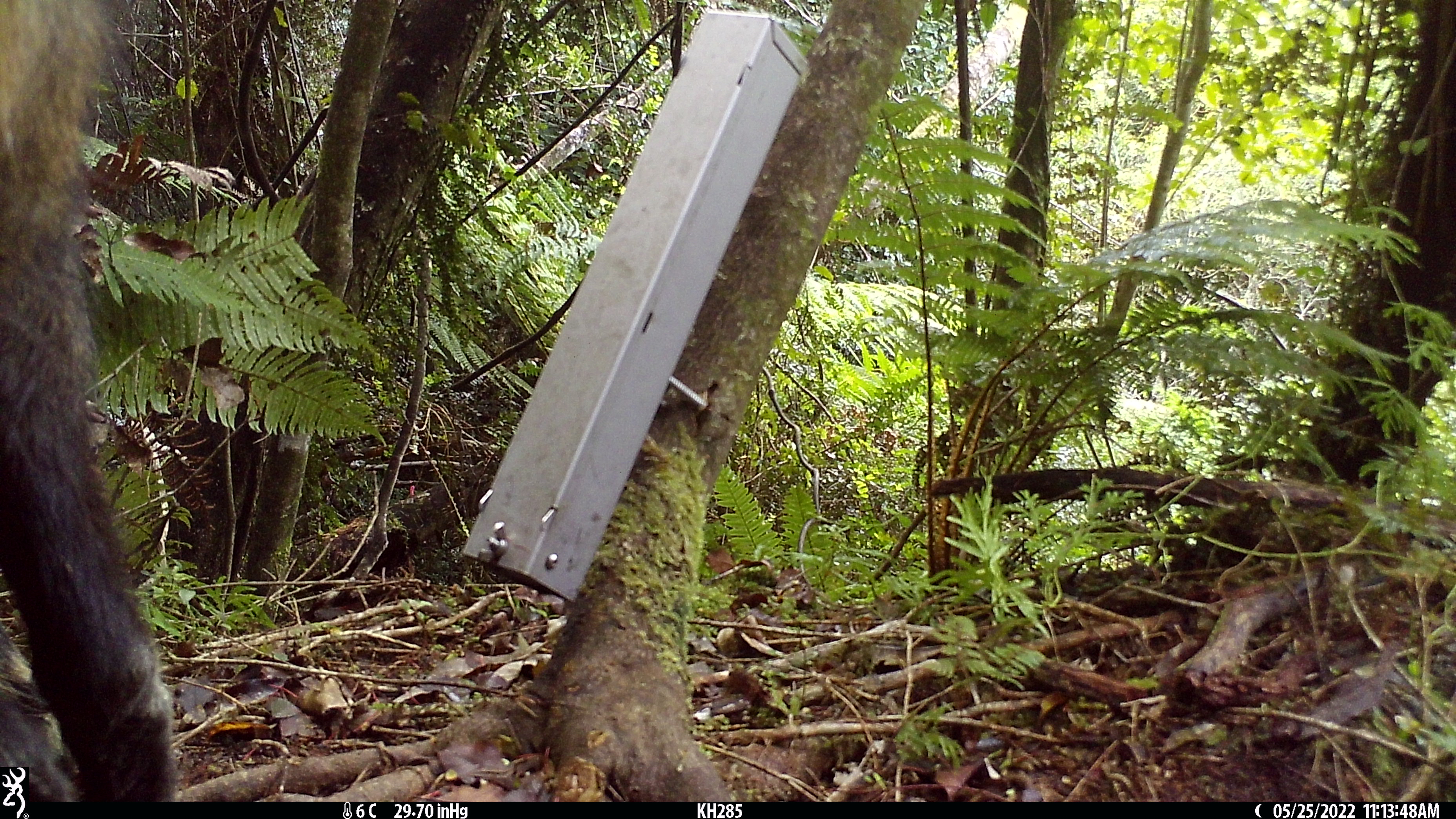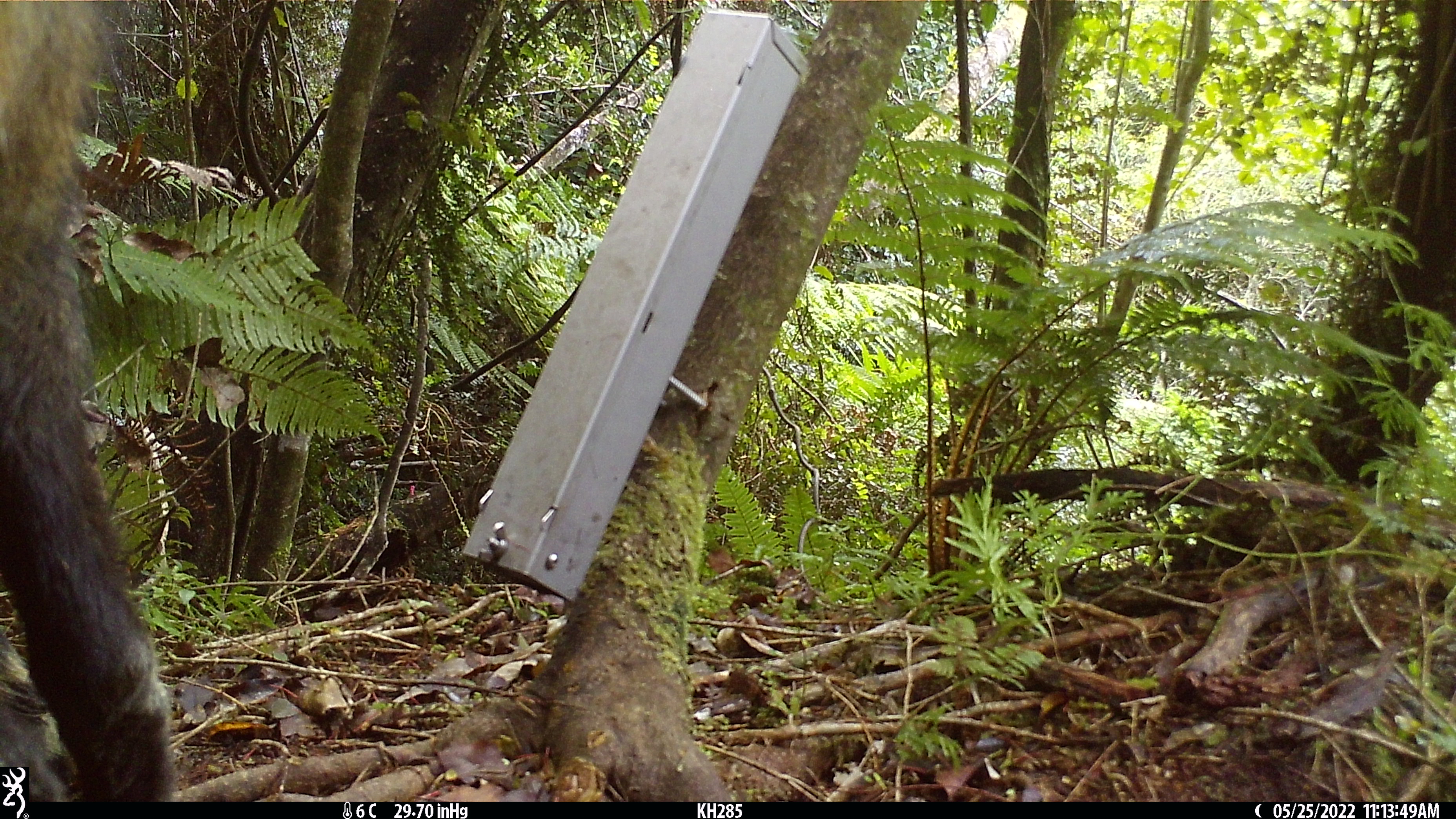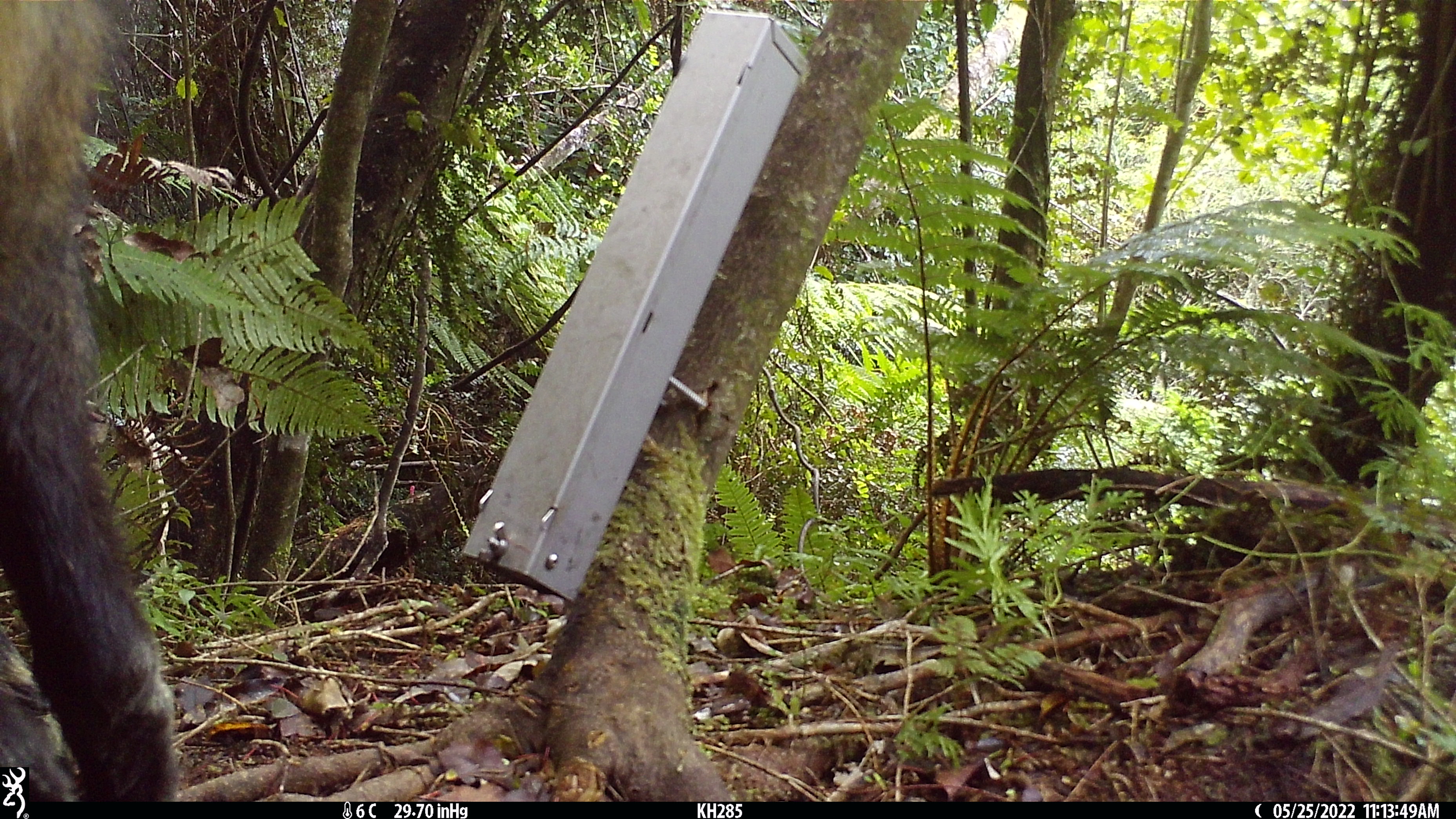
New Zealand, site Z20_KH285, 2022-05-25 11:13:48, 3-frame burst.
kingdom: Animalia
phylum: Chordata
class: Mammalia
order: Artiodactyla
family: Bovidae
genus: Rupicapra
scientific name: Rupicapra rupicapra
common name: alpine chamois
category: chamois